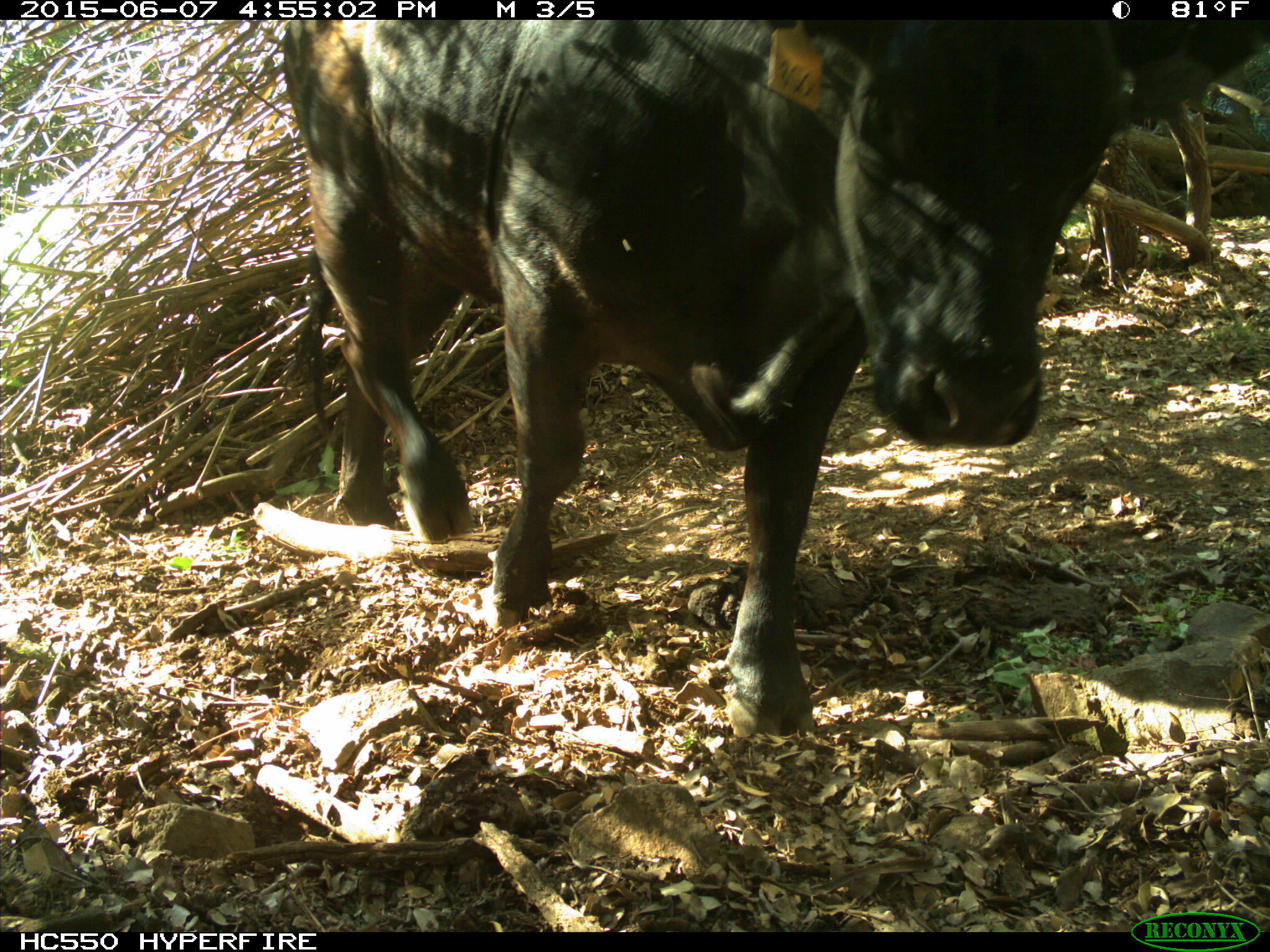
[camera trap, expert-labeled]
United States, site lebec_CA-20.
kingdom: Animalia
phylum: Chordata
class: Mammalia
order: Artiodactyla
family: Bovidae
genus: Bos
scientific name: Bos taurus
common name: domestic cow